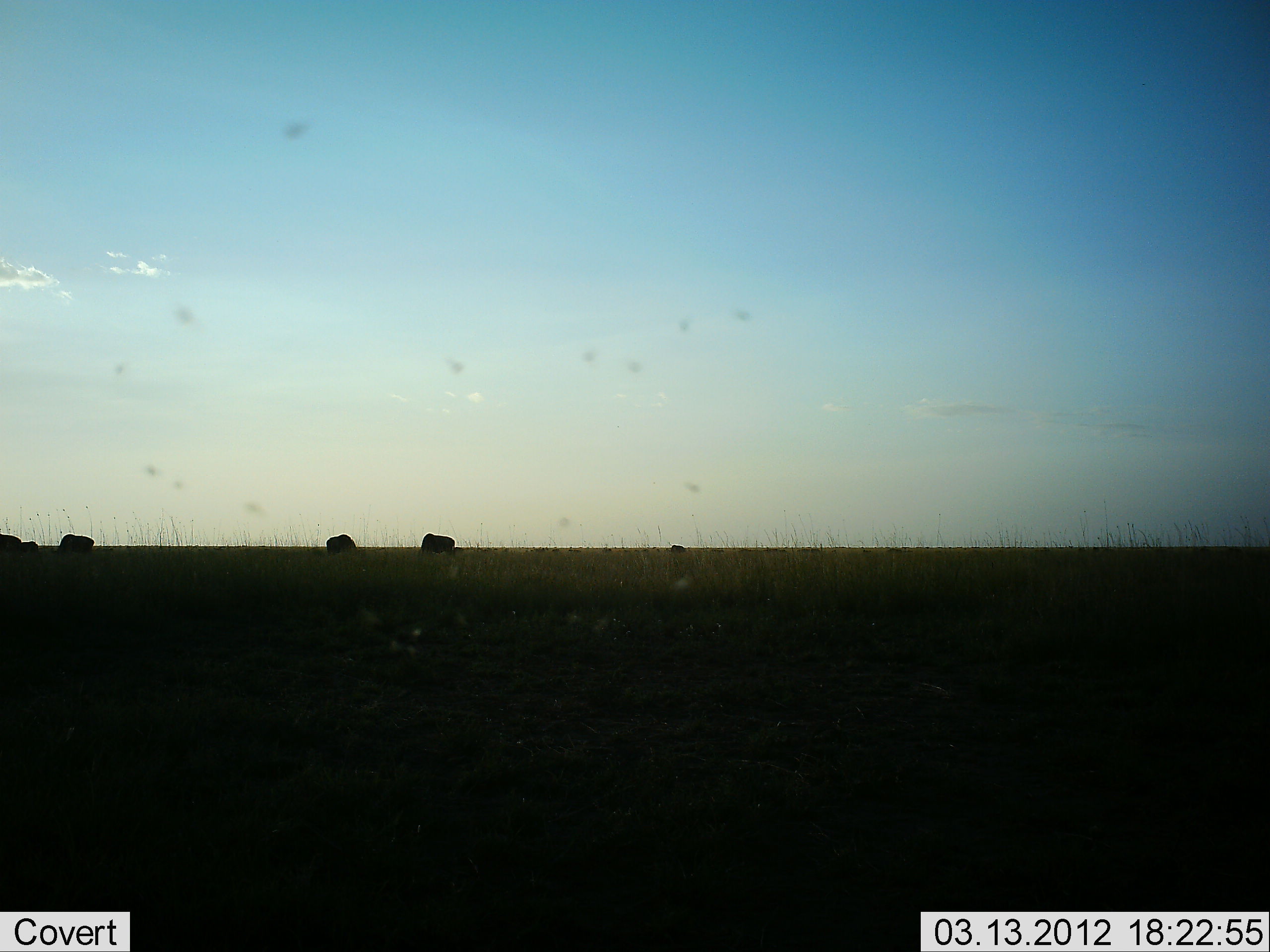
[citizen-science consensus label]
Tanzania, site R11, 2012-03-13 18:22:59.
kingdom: Animalia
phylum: Chordata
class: Mammalia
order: Artiodactyla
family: Bovidae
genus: Connochaetes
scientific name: Connochaetes taurinus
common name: blue wildebeest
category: wildebeest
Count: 4.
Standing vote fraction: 36%.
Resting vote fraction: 0%.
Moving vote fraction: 9%.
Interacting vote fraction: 0%.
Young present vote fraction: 0%.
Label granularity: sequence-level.